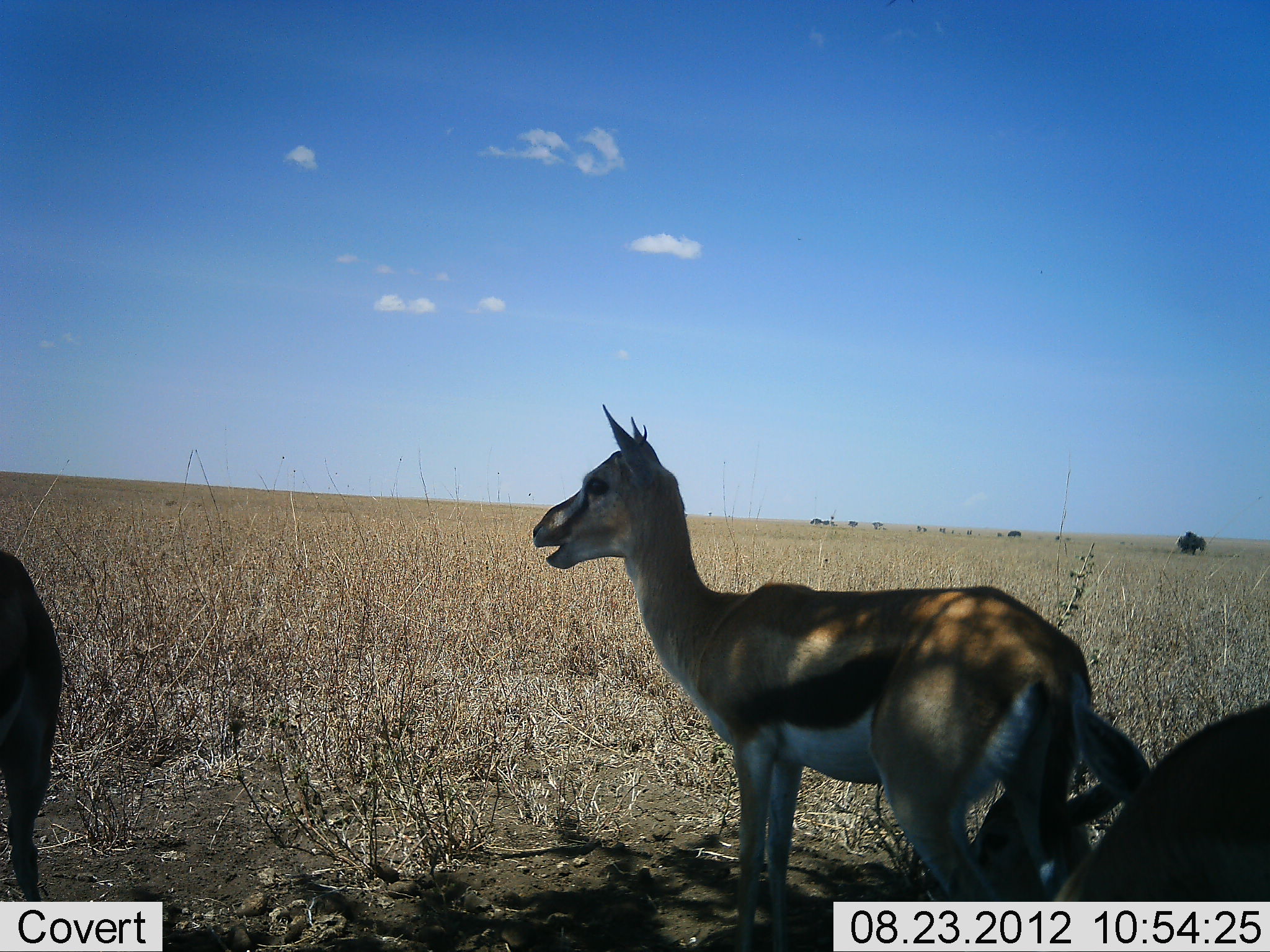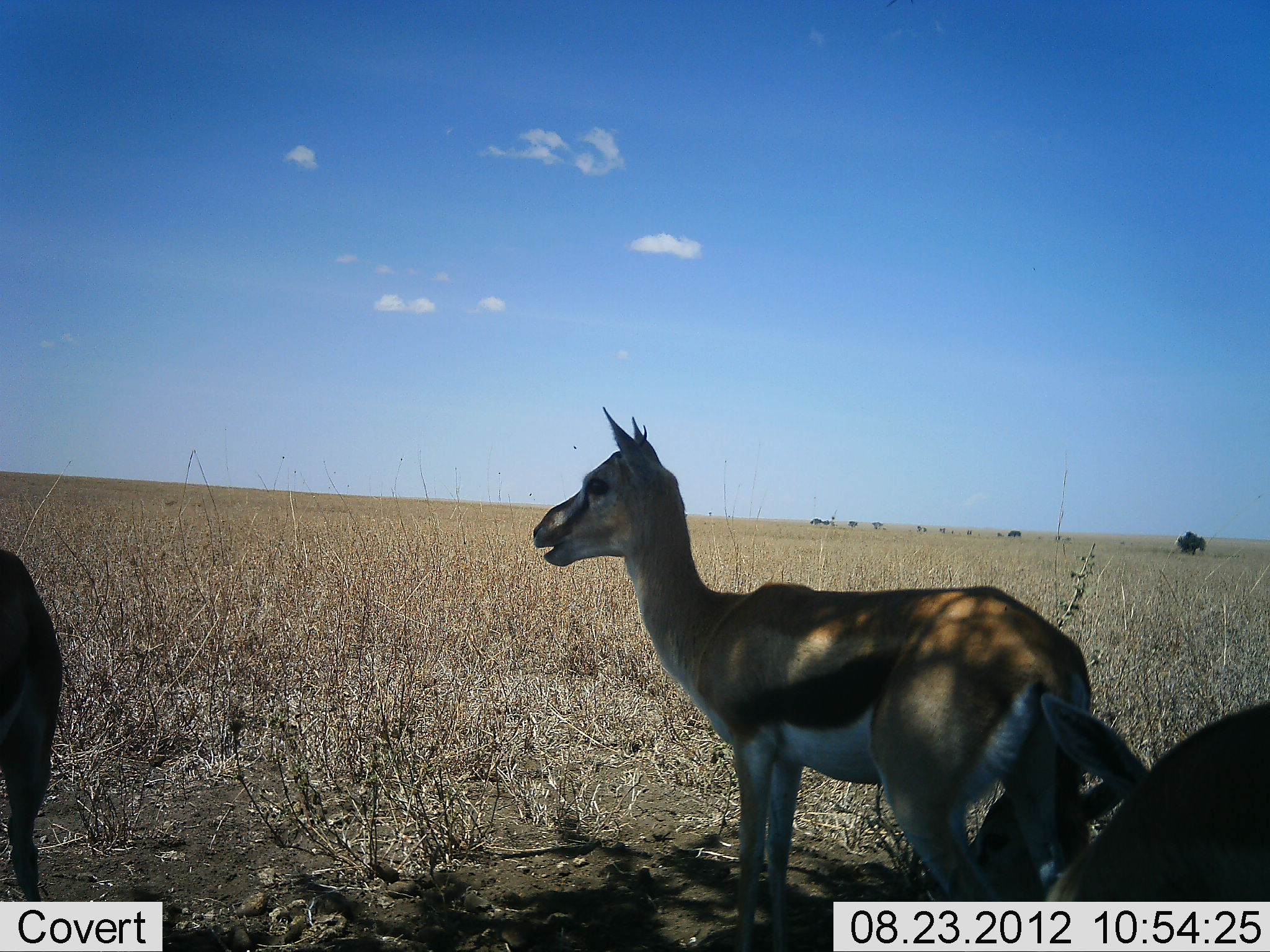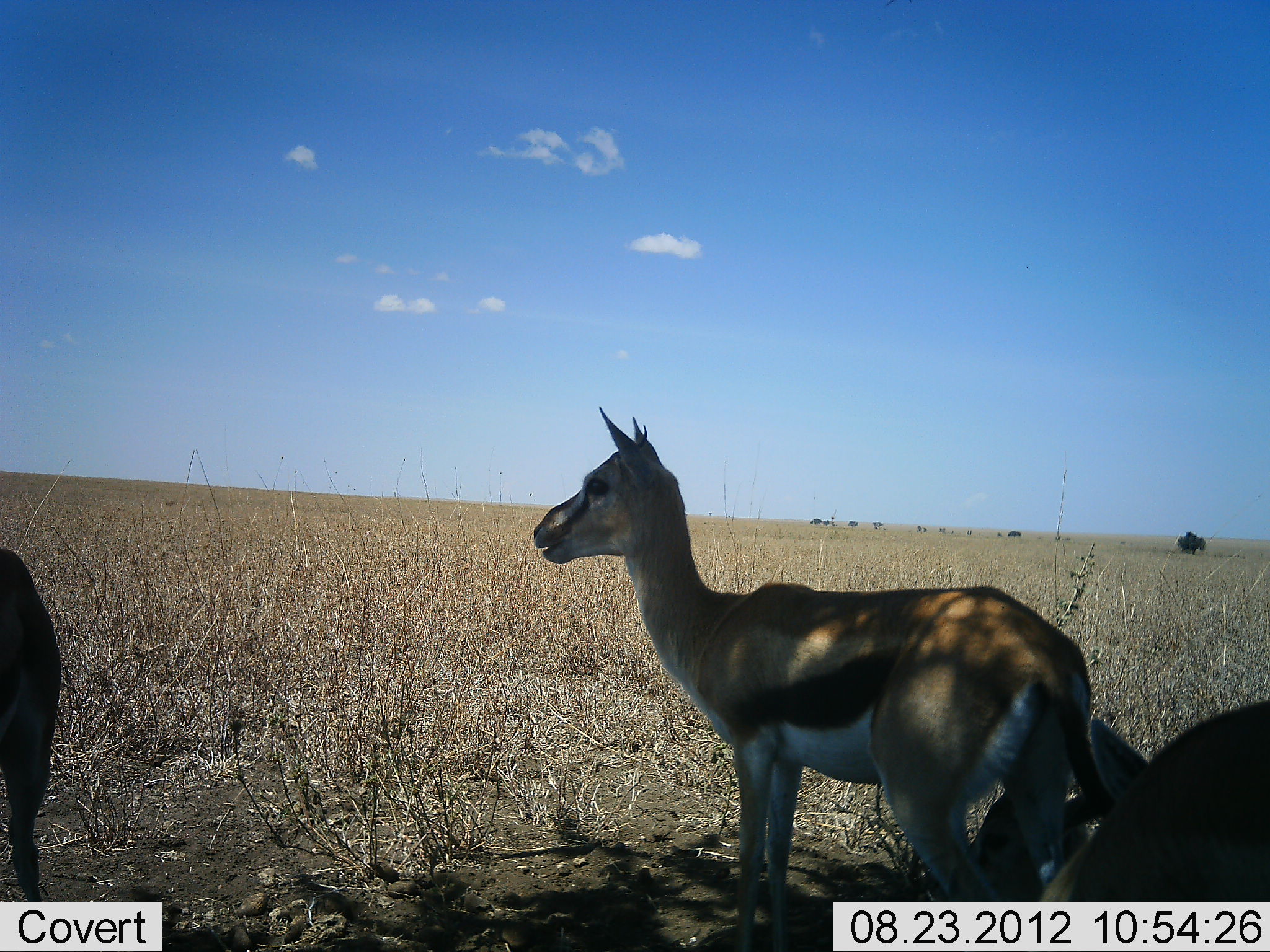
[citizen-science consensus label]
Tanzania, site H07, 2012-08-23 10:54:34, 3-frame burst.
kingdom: Animalia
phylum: Chordata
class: Mammalia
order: Artiodactyla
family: Bovidae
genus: Eudorcas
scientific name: Eudorcas thomsonii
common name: thomson's gazelle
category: gazellethomsons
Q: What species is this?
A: Gazellethomsons (thomson's gazelle) (Eudorcas thomsonii).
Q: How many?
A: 3.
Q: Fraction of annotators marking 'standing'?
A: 90%.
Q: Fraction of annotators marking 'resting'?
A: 20%.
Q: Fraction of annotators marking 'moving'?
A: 0%.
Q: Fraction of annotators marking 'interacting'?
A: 0%.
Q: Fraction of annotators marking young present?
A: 0%.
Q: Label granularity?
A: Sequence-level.